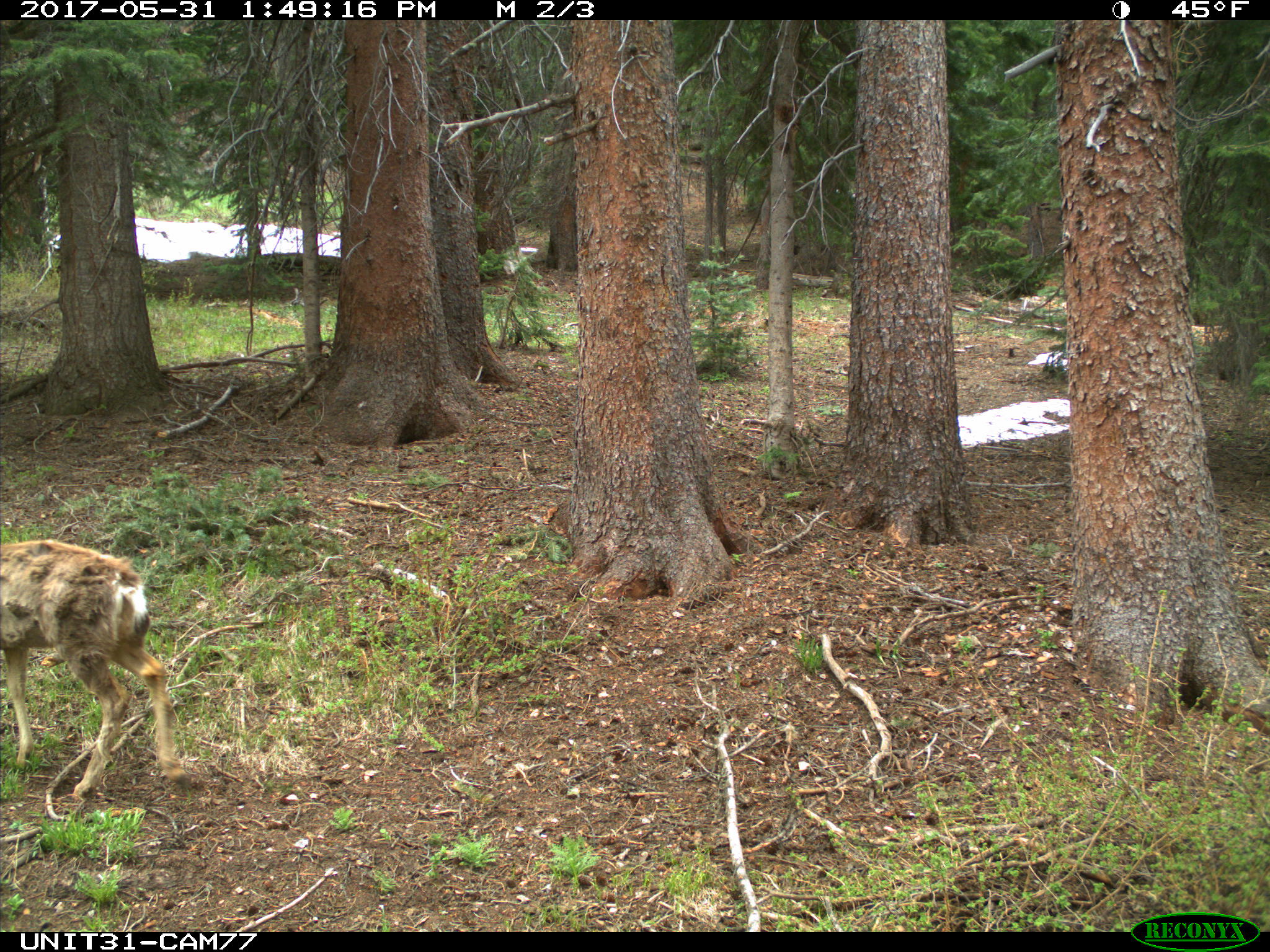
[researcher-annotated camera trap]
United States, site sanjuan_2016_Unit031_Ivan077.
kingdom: Animalia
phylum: Chordata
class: Mammalia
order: Artiodactyla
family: Cervidae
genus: Odocoileus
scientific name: Odocoileus hemionus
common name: mule deer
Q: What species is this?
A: Odocoileus hemionus (mule deer).